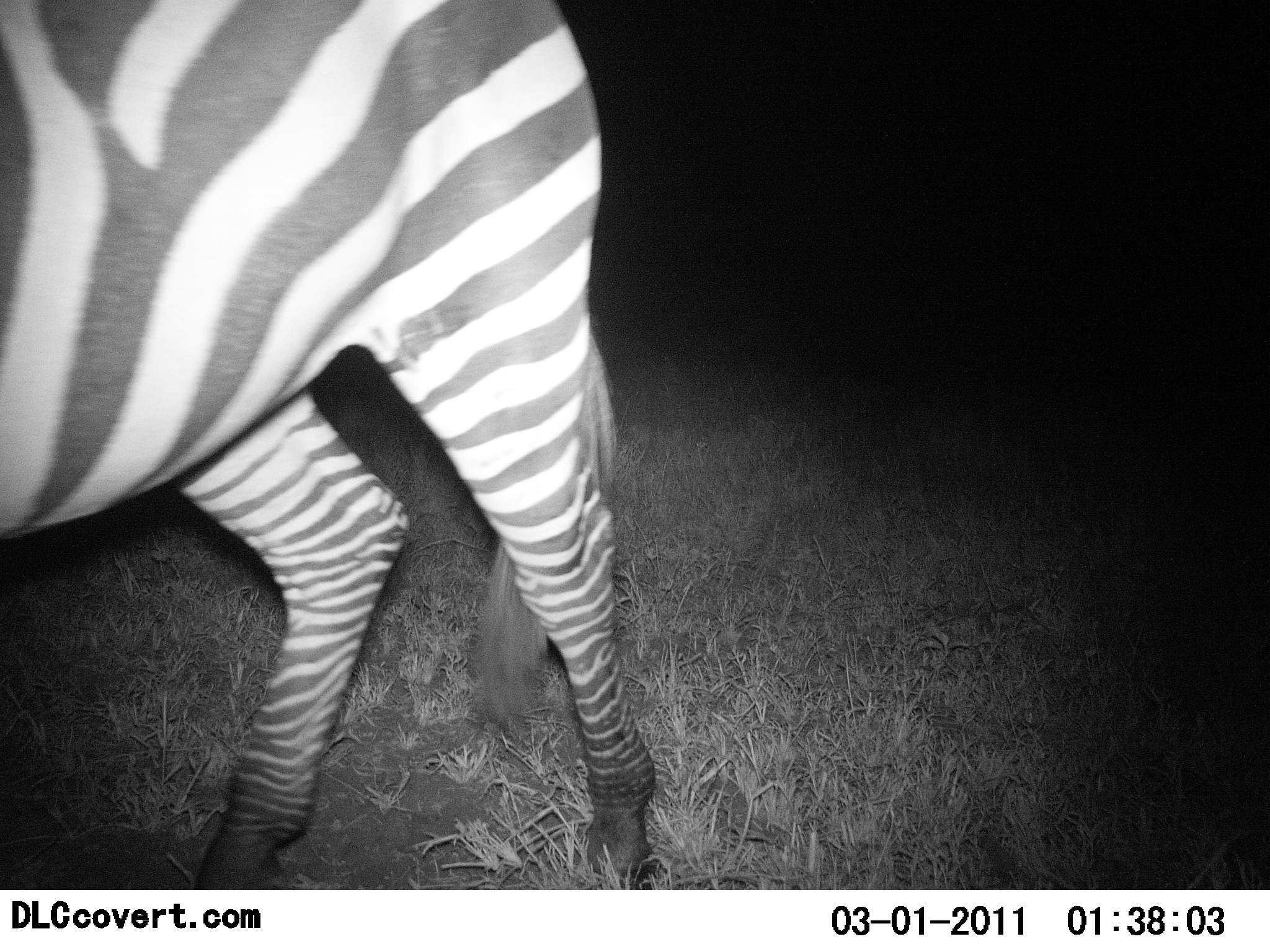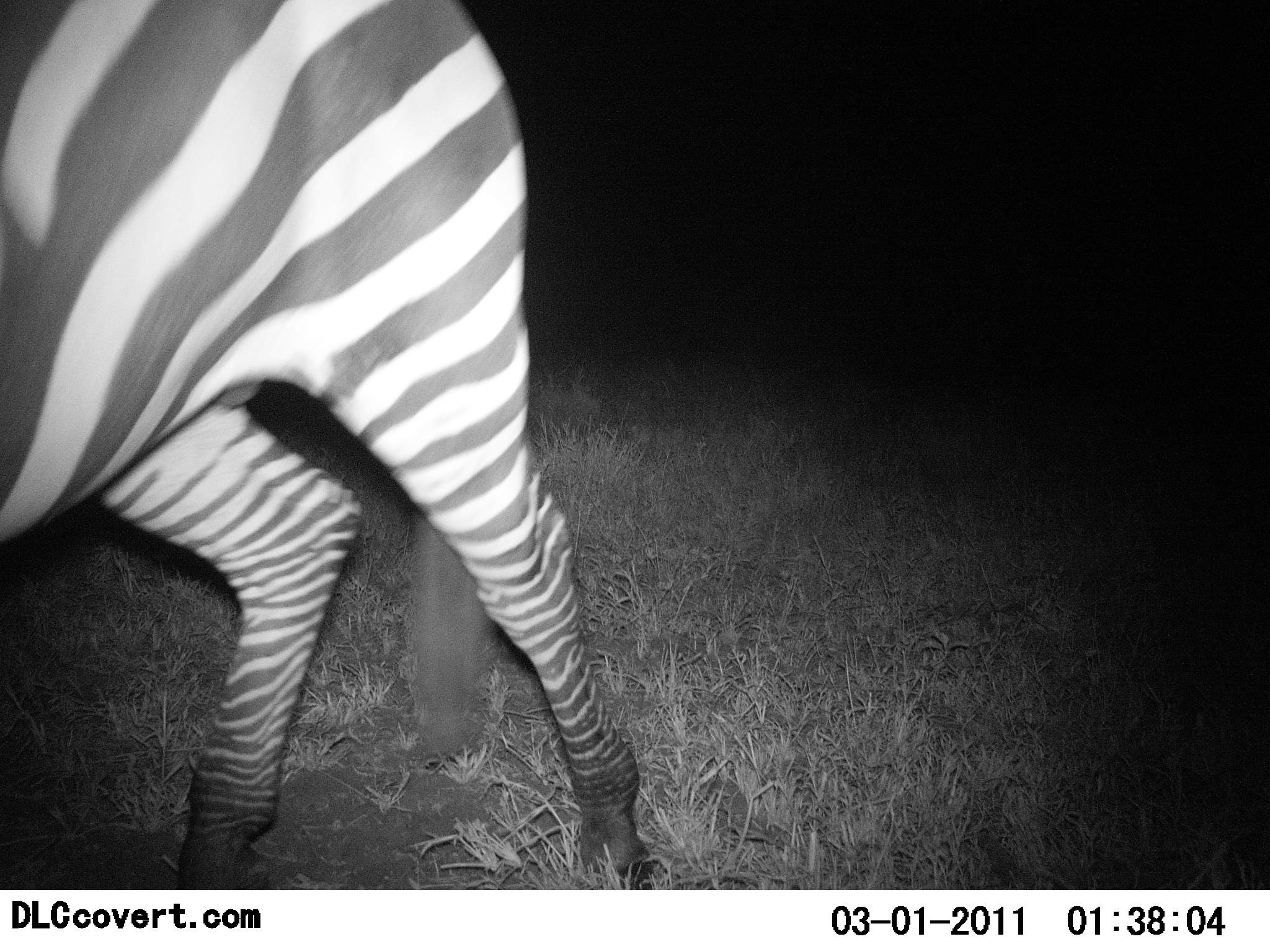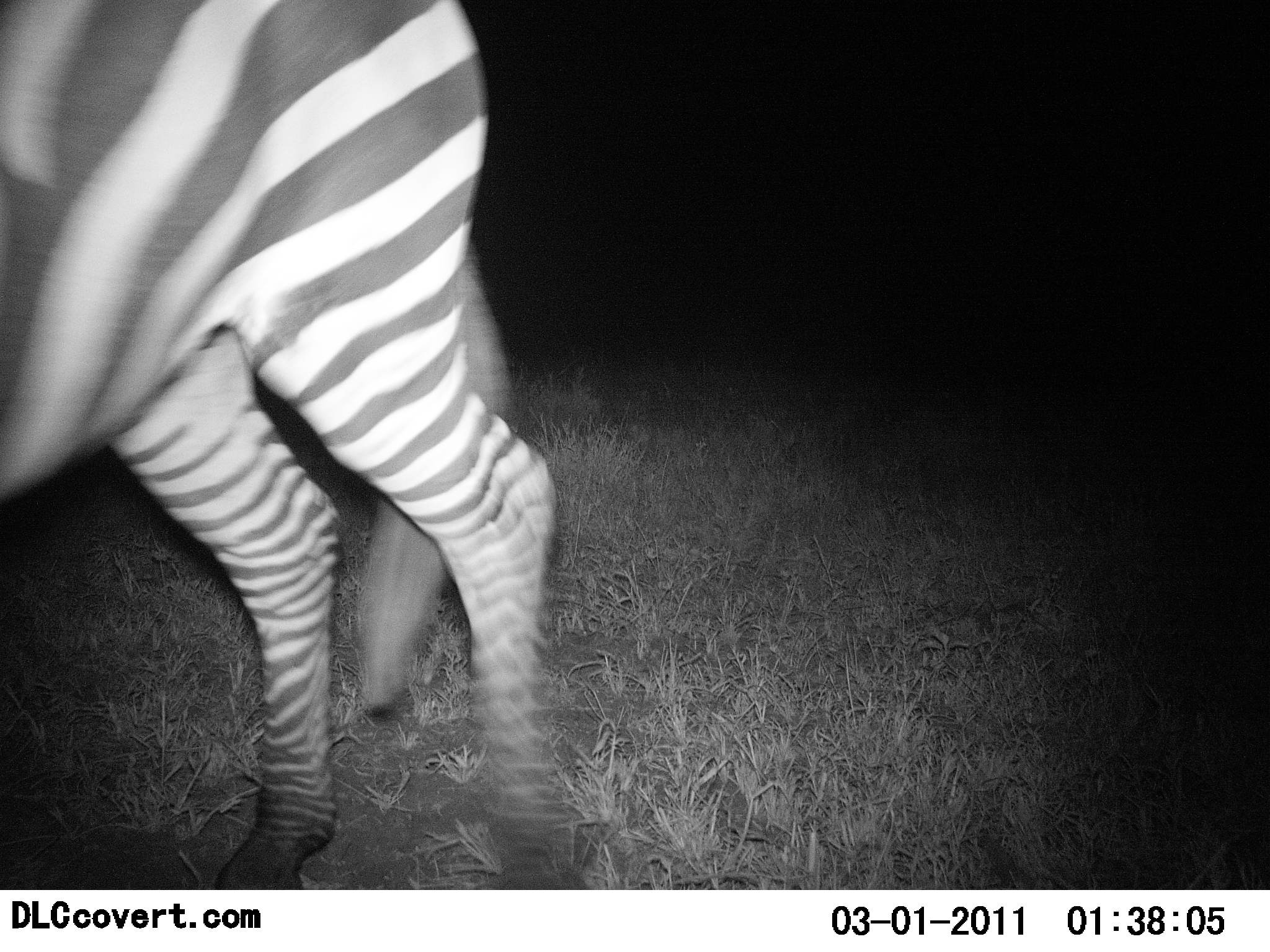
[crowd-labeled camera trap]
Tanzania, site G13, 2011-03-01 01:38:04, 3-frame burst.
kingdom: Animalia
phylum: Chordata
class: Mammalia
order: Perissodactyla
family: Equidae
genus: Equus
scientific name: Equus quagga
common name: plains zebra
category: zebra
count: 1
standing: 27%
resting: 0%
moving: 82%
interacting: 0%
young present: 0%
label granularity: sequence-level